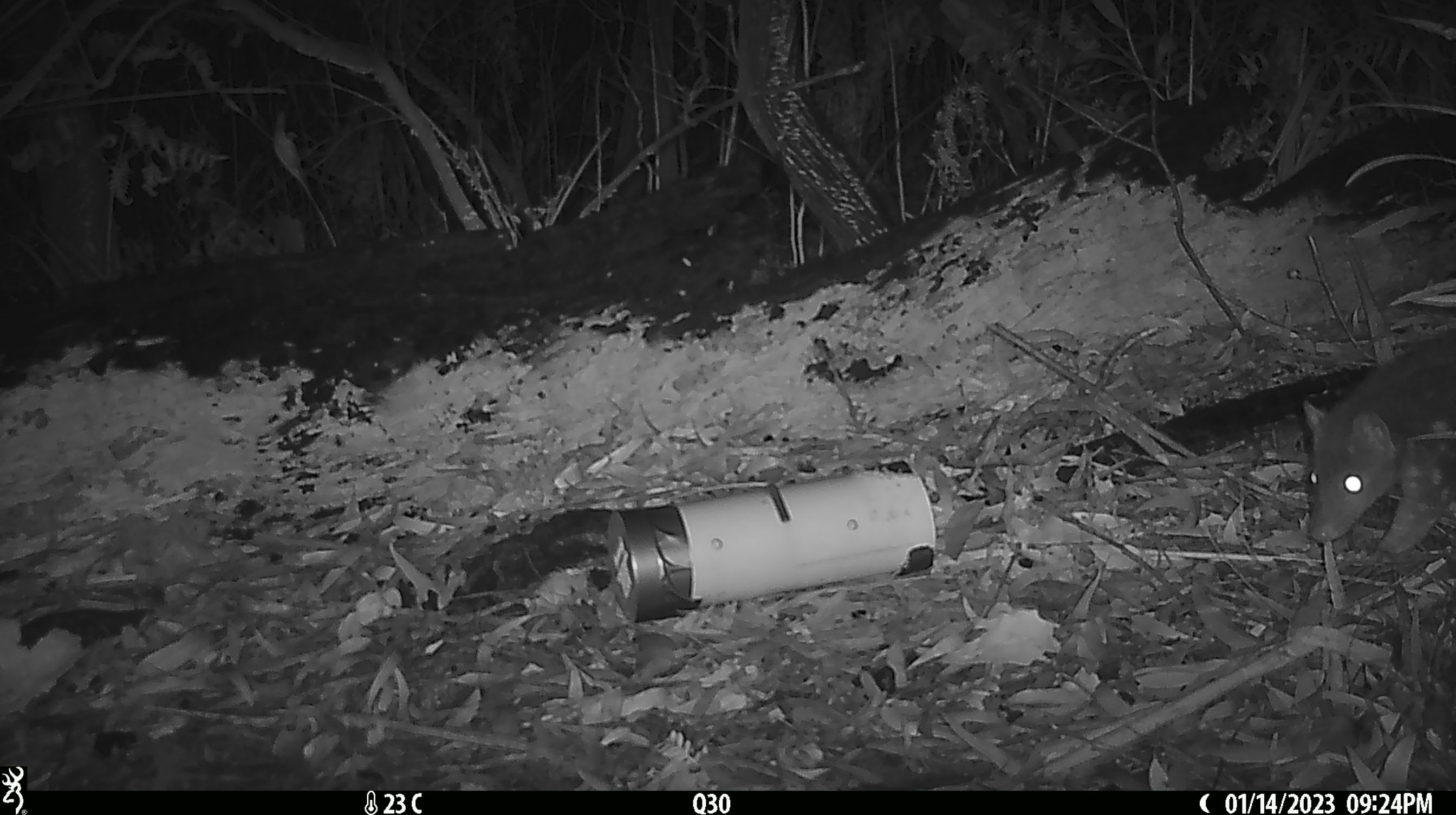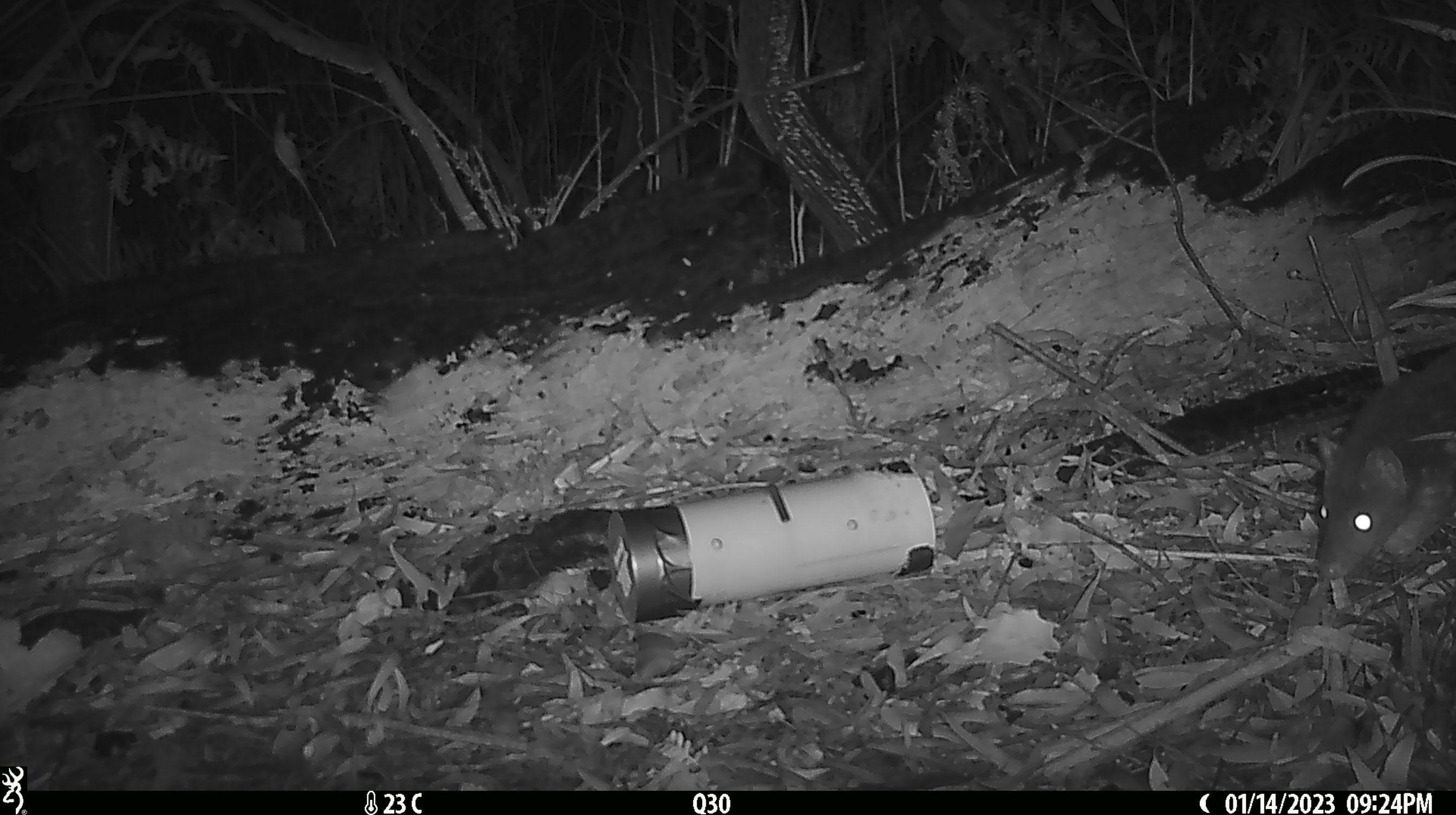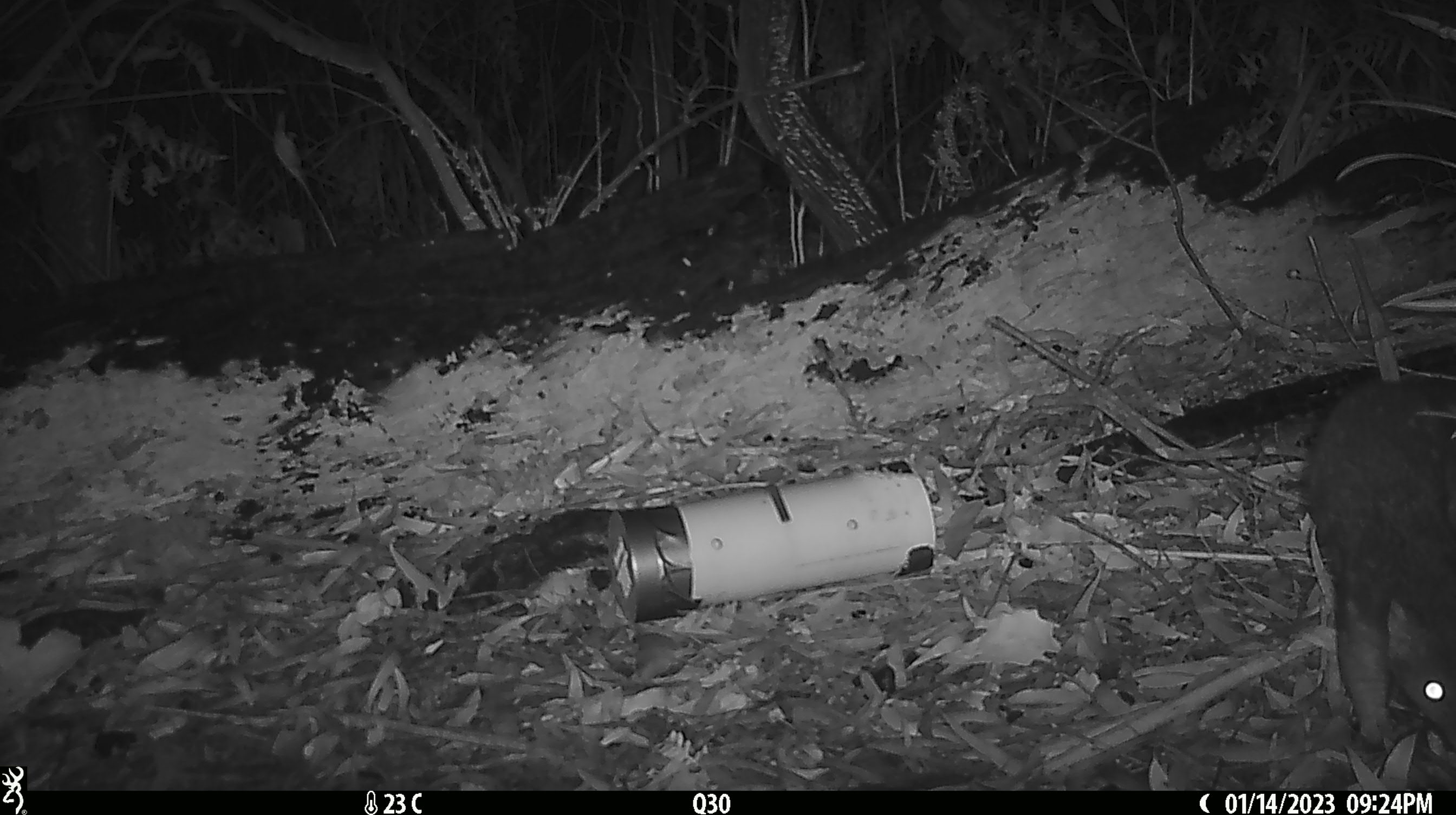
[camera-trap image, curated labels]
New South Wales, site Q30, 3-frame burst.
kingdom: Animalia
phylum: Chordata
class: Mammalia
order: Dasyuromorphia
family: Dasyuridae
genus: Dasyurus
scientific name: Dasyurus maculatus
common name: spotted-tailed quoll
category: quoll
Quoll (spotted-tailed quoll) (Dasyurus maculatus).